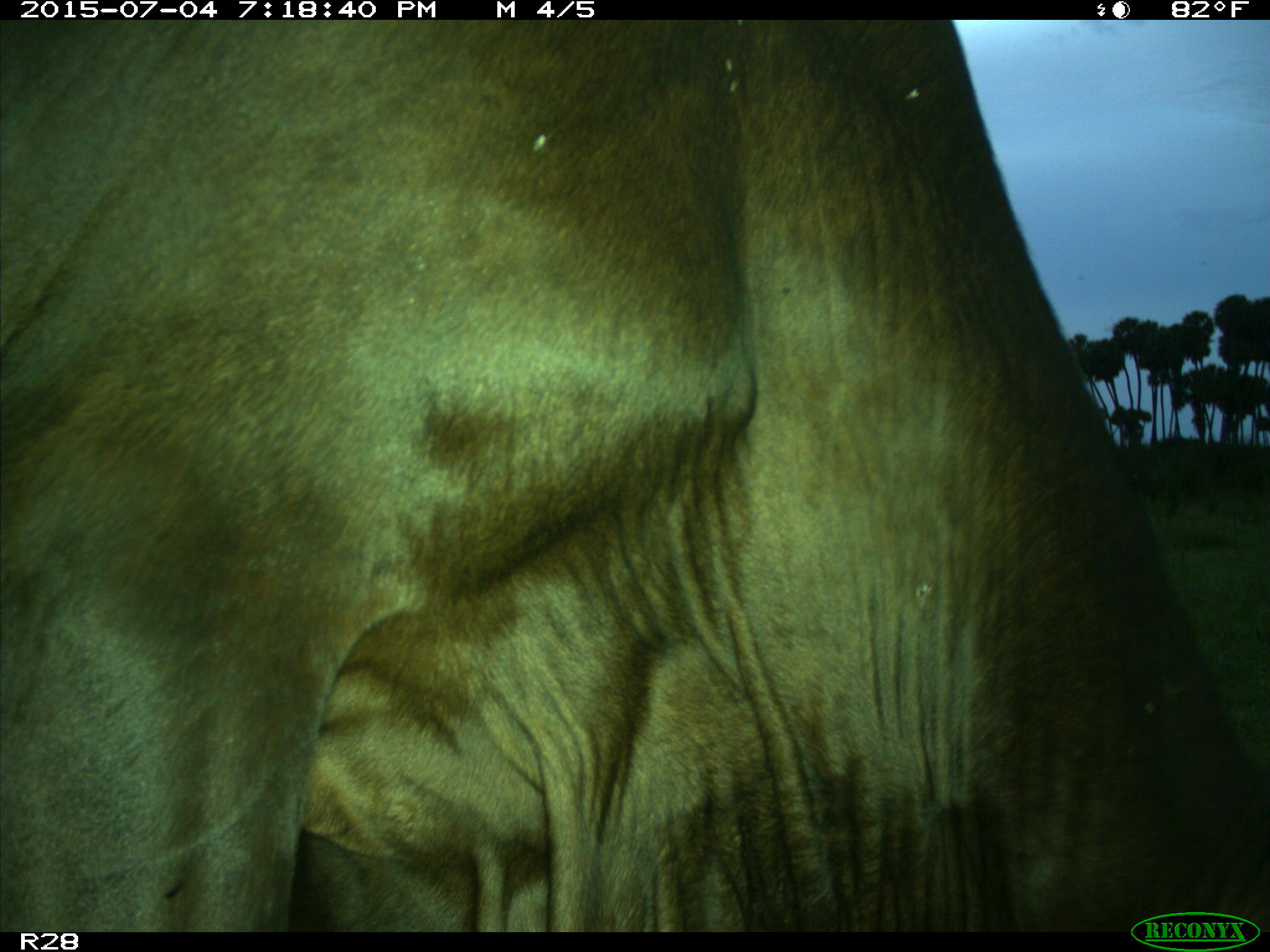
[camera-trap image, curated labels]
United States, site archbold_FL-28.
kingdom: Animalia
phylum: Chordata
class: Mammalia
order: Artiodactyla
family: Bovidae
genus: Bos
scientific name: Bos taurus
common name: domestic cow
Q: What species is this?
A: Bos taurus (domestic cow).